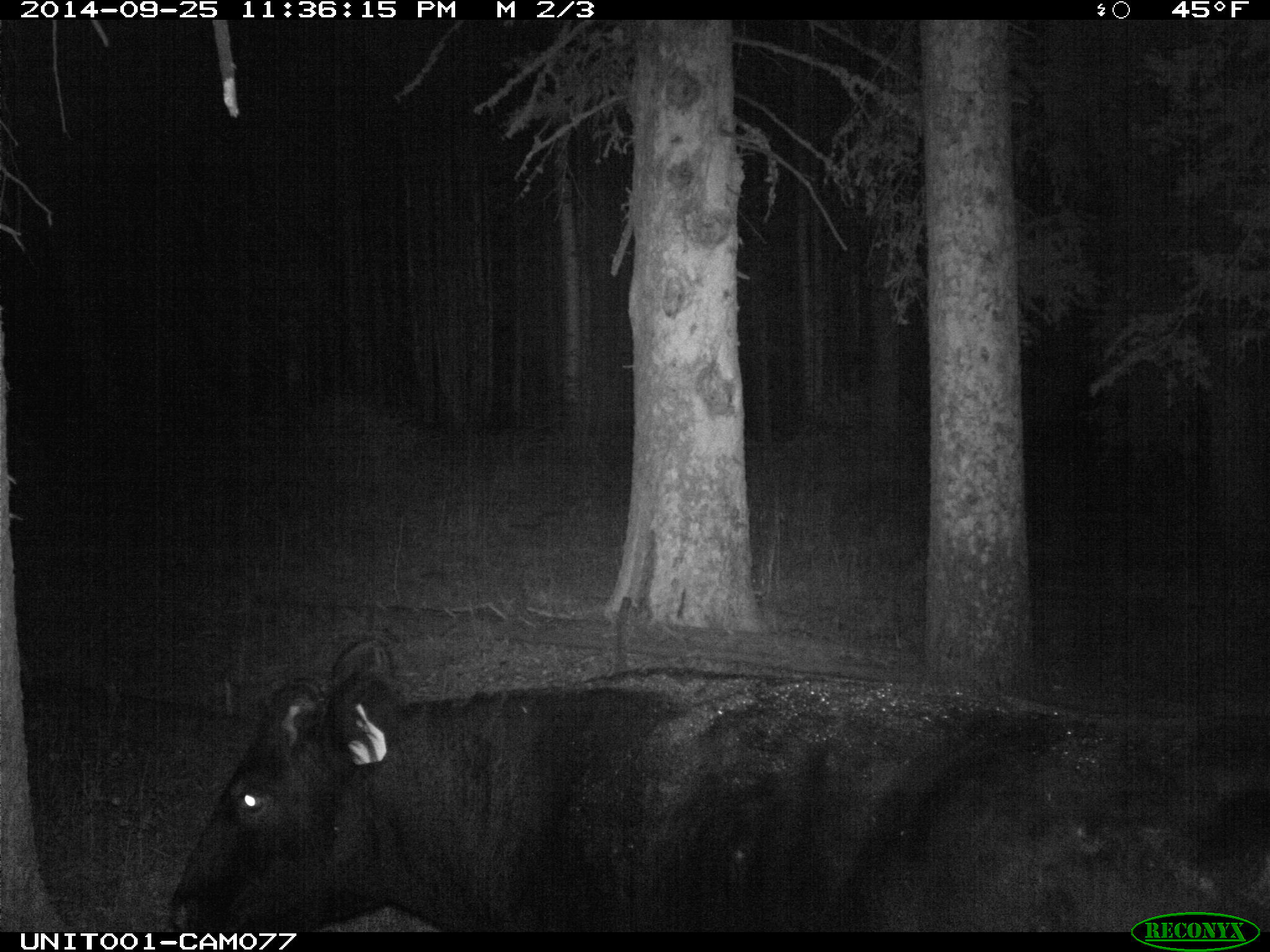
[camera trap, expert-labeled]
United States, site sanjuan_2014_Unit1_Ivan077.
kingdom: Animalia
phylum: Chordata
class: Mammalia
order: Artiodactyla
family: Bovidae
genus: Bos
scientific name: Bos taurus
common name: domestic cow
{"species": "Bos taurus (domestic cow)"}